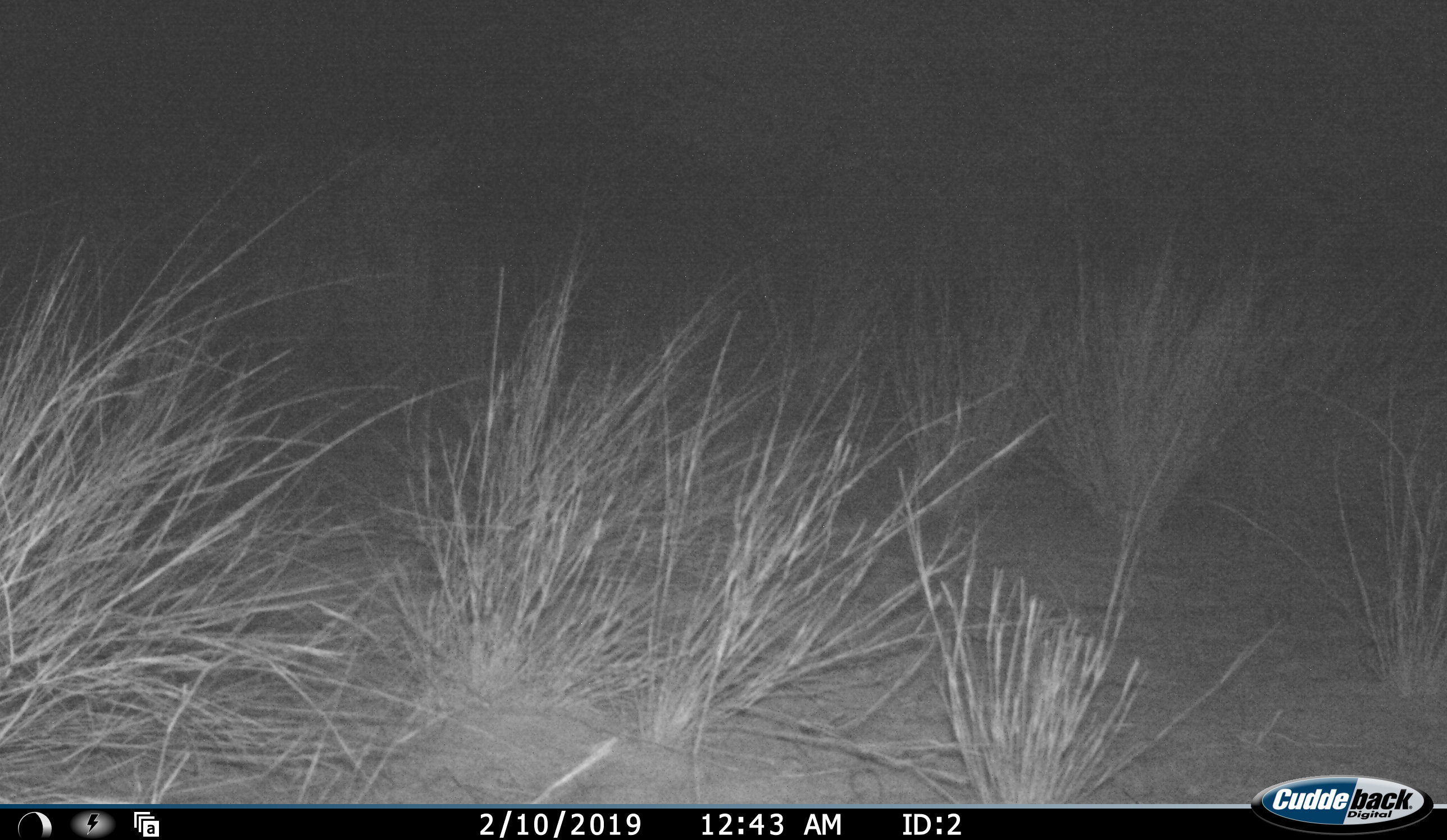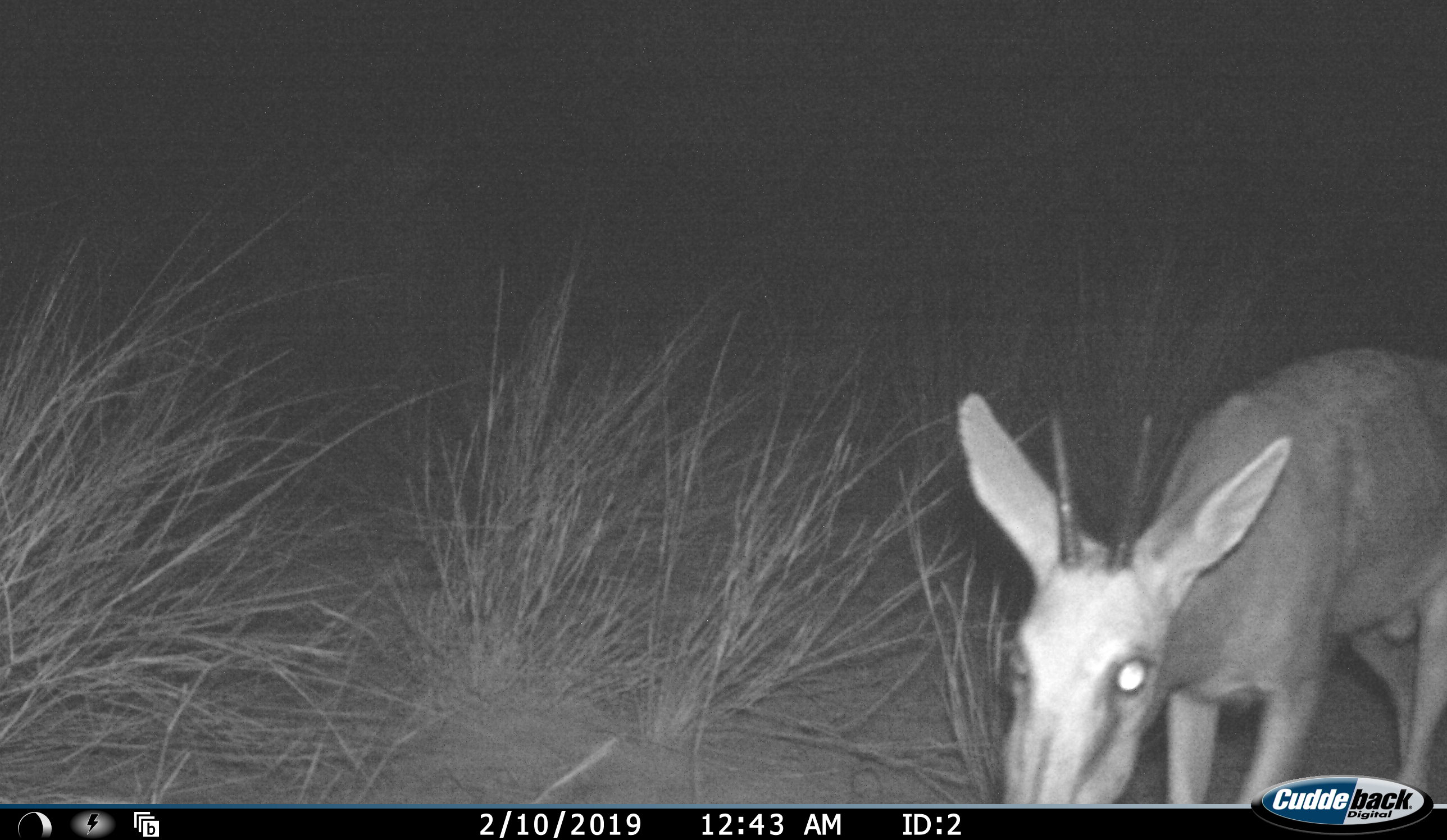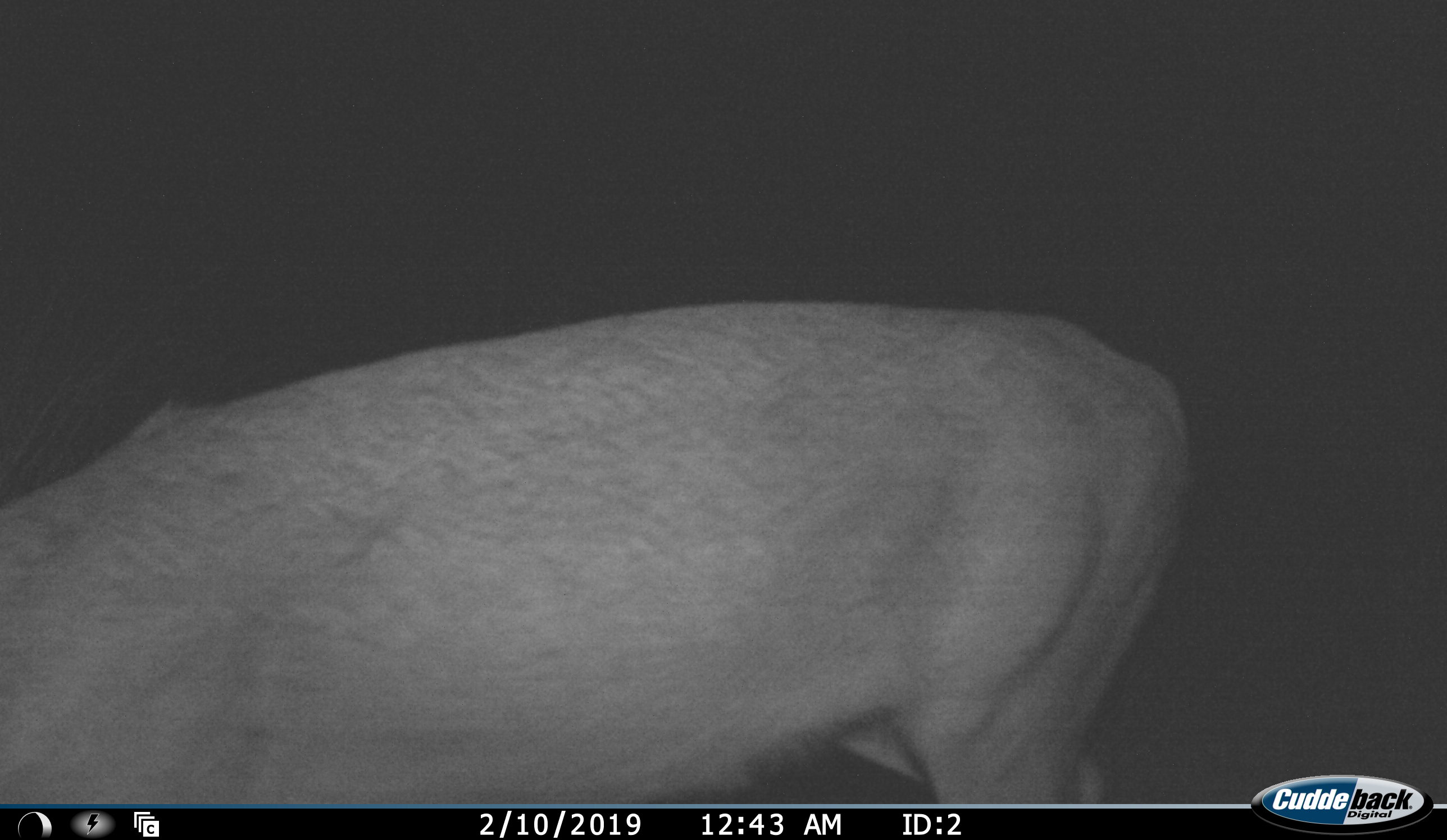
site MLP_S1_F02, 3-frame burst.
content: unidentified animal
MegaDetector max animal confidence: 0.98